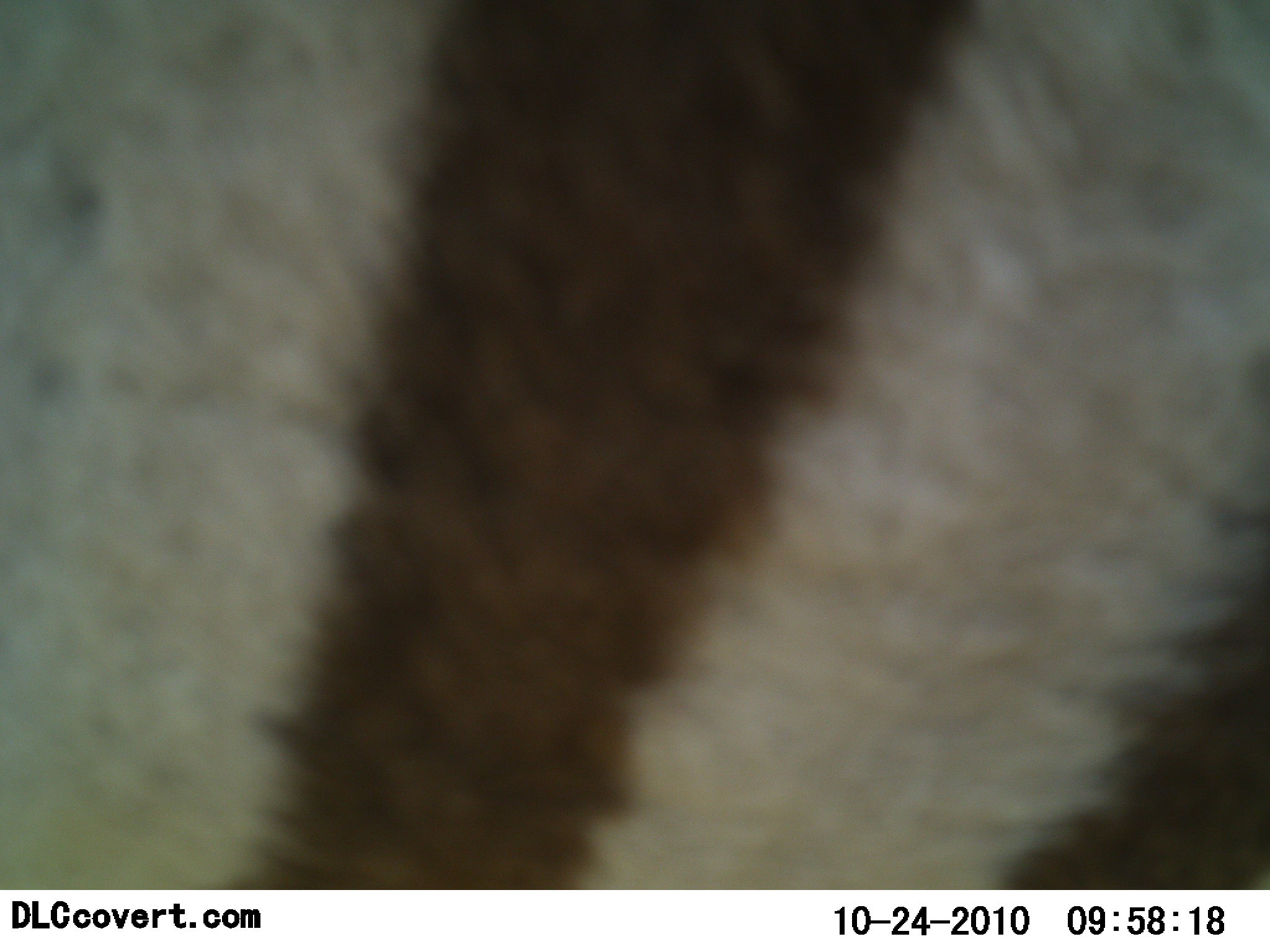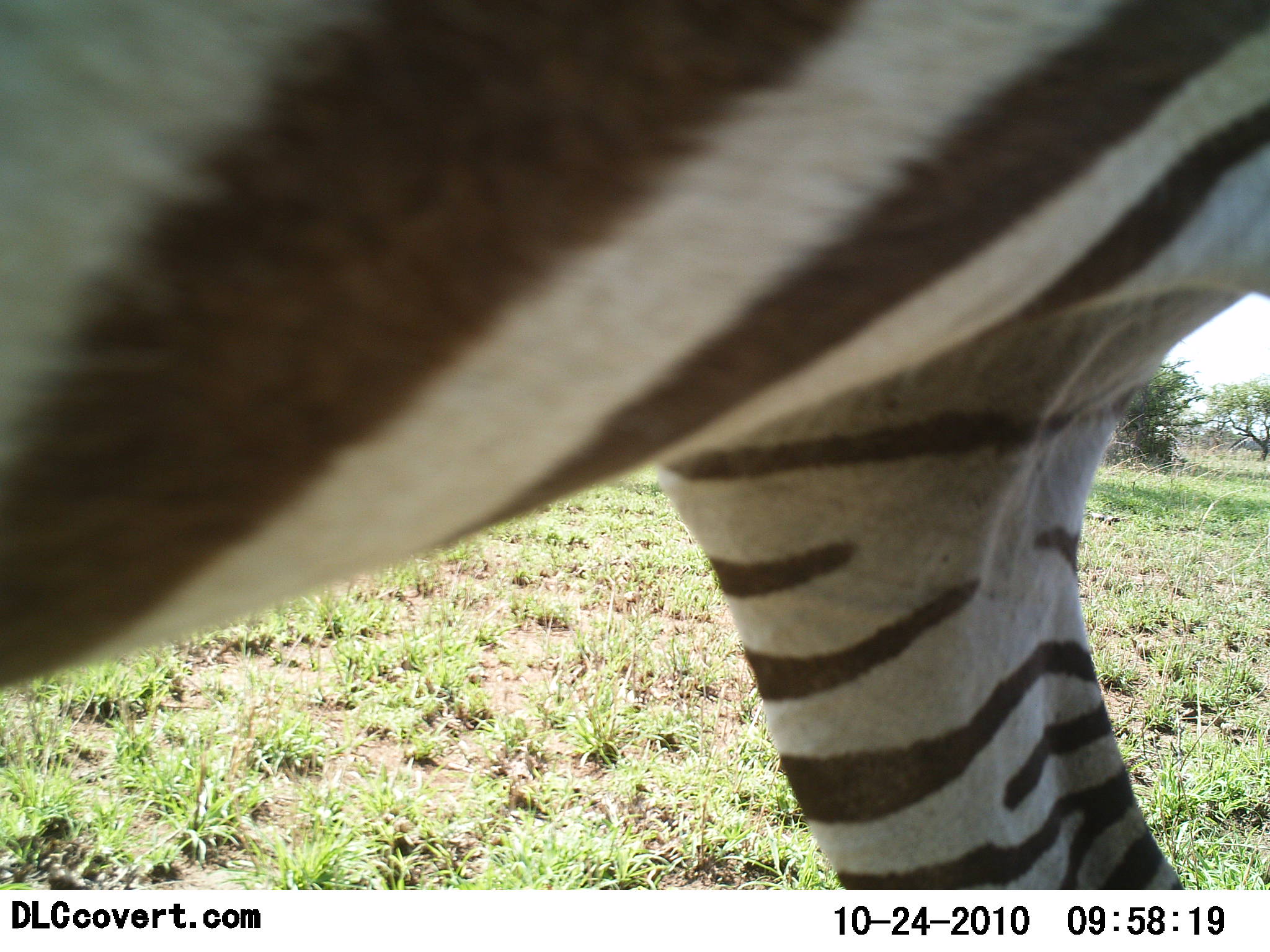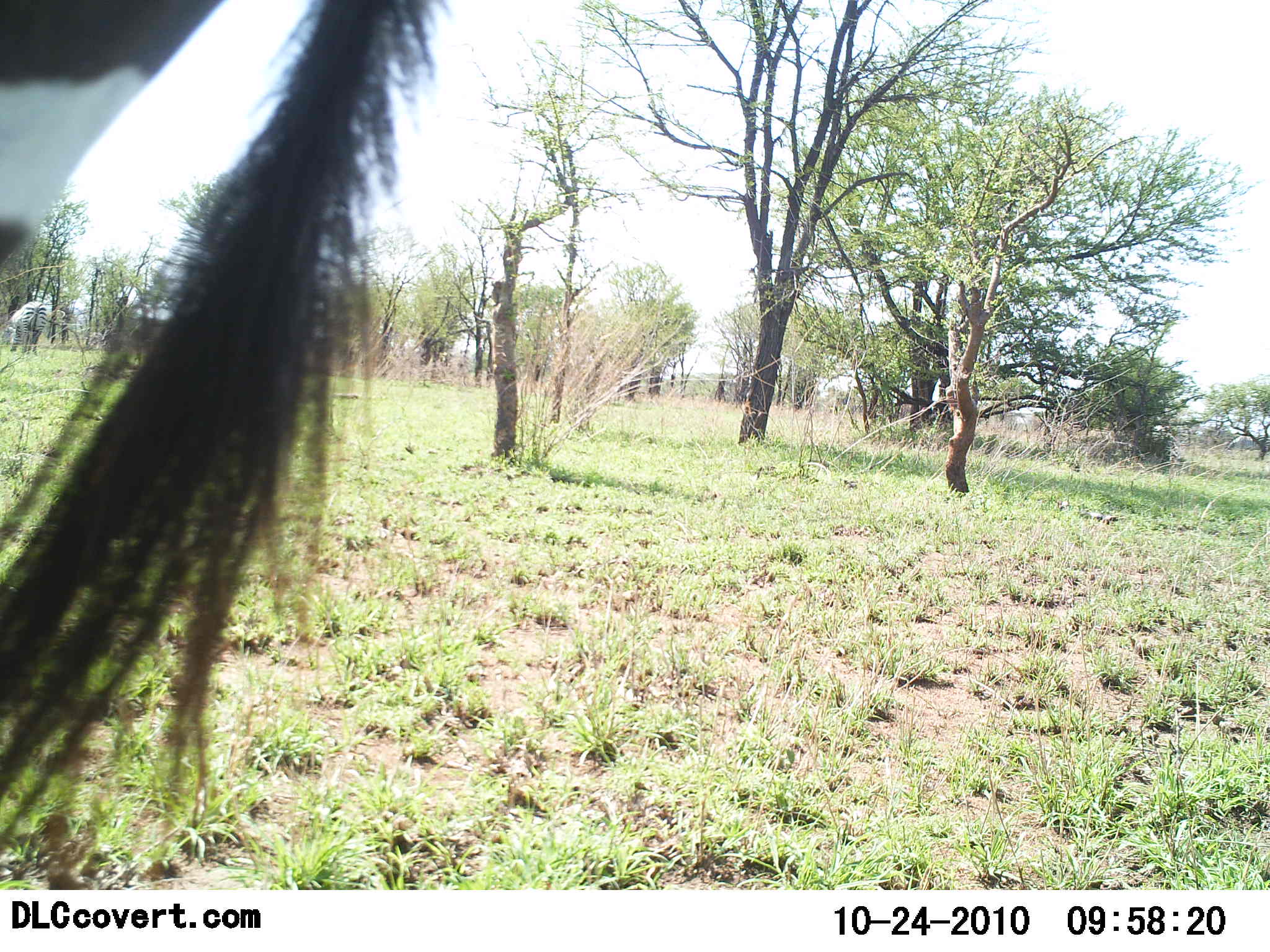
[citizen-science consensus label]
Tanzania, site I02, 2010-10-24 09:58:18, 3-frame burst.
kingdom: Animalia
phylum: Chordata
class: Mammalia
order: Perissodactyla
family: Equidae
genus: Equus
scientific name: Equus quagga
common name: plains zebra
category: zebra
Zebra (plains zebra) (Equus quagga), count 1. Behavior (volunteer vote fractions): standing 25%, resting 0%, moving 75%, interacting 0%. Young present (vote fraction): 0%. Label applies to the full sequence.